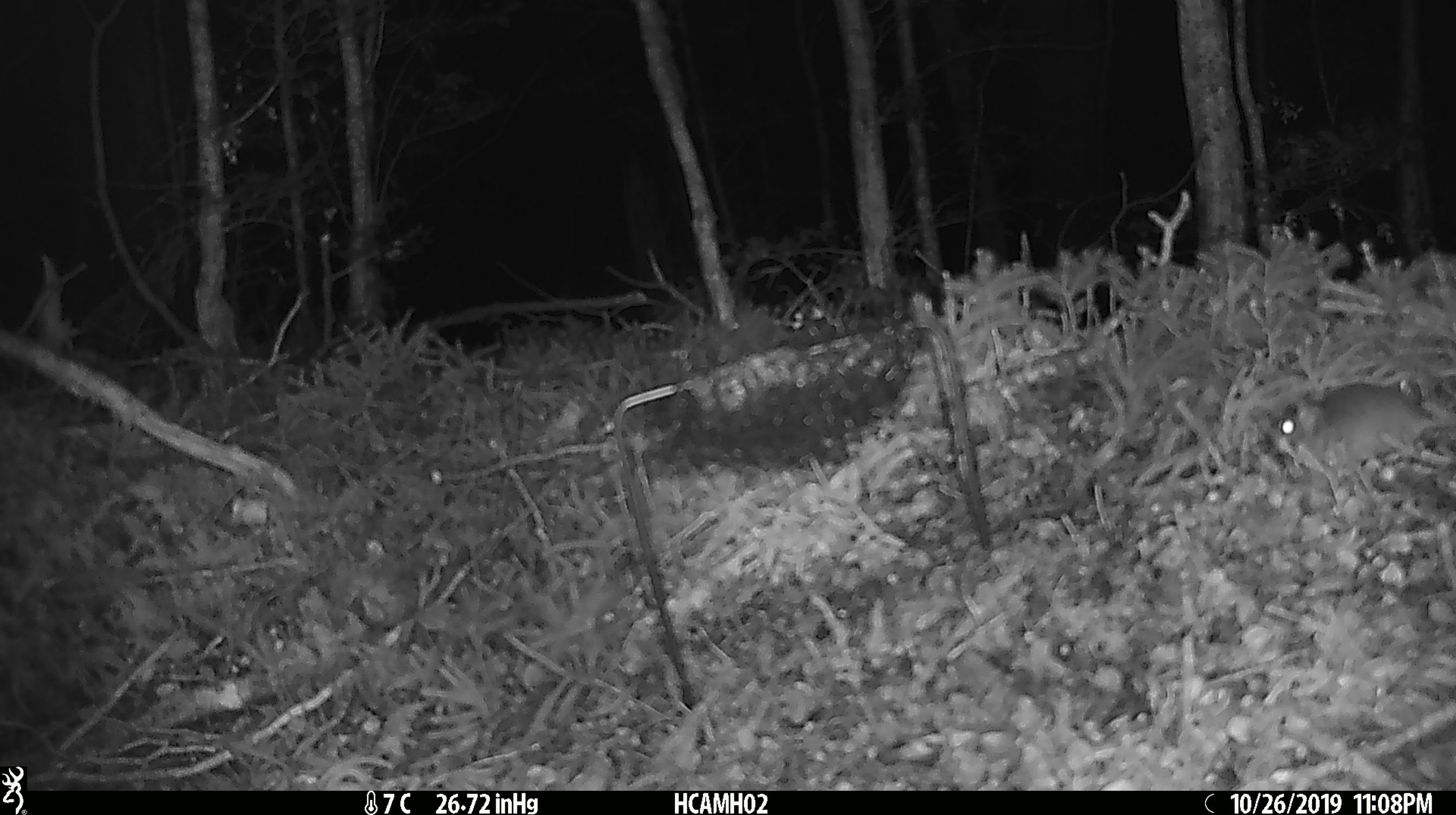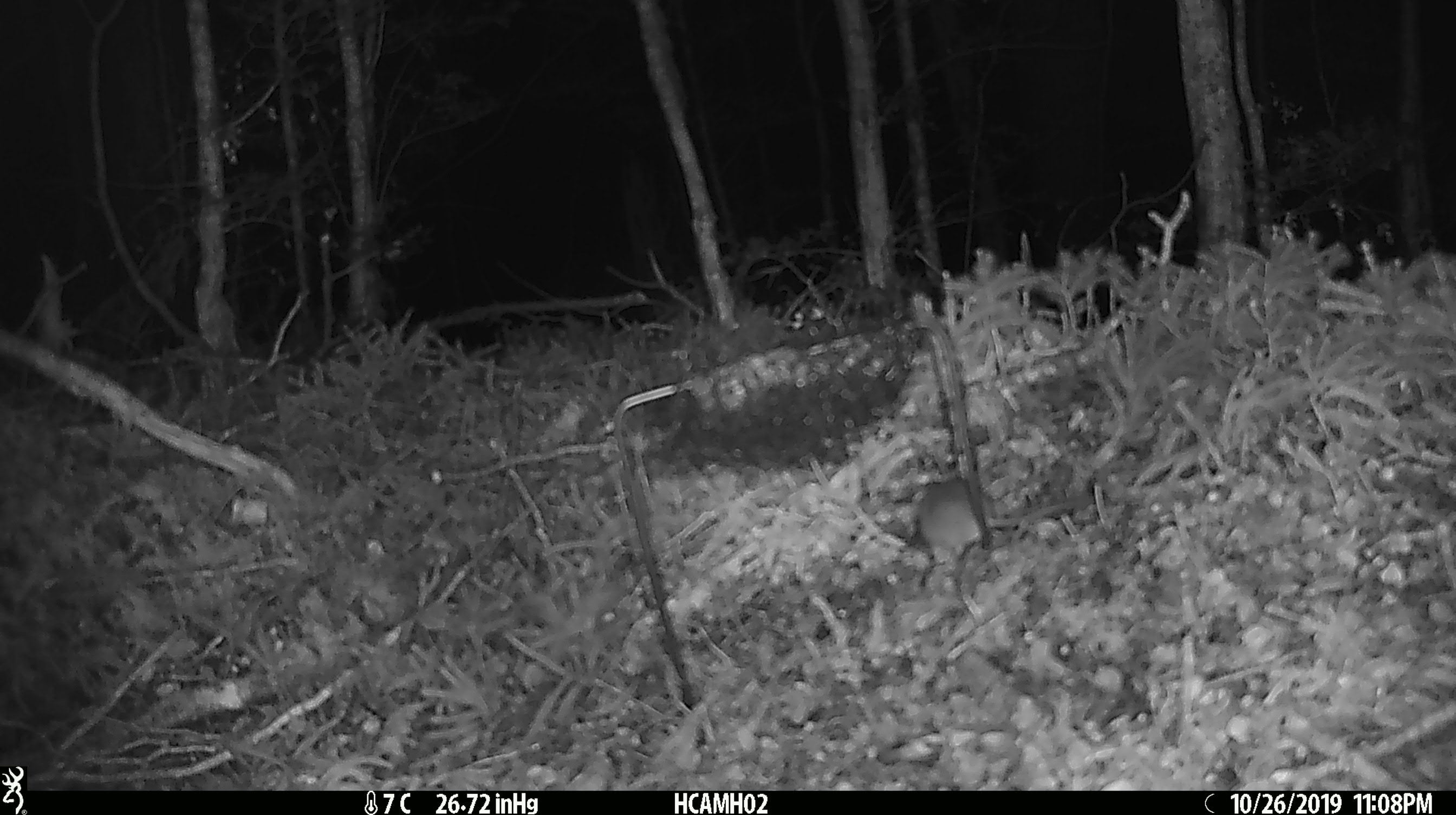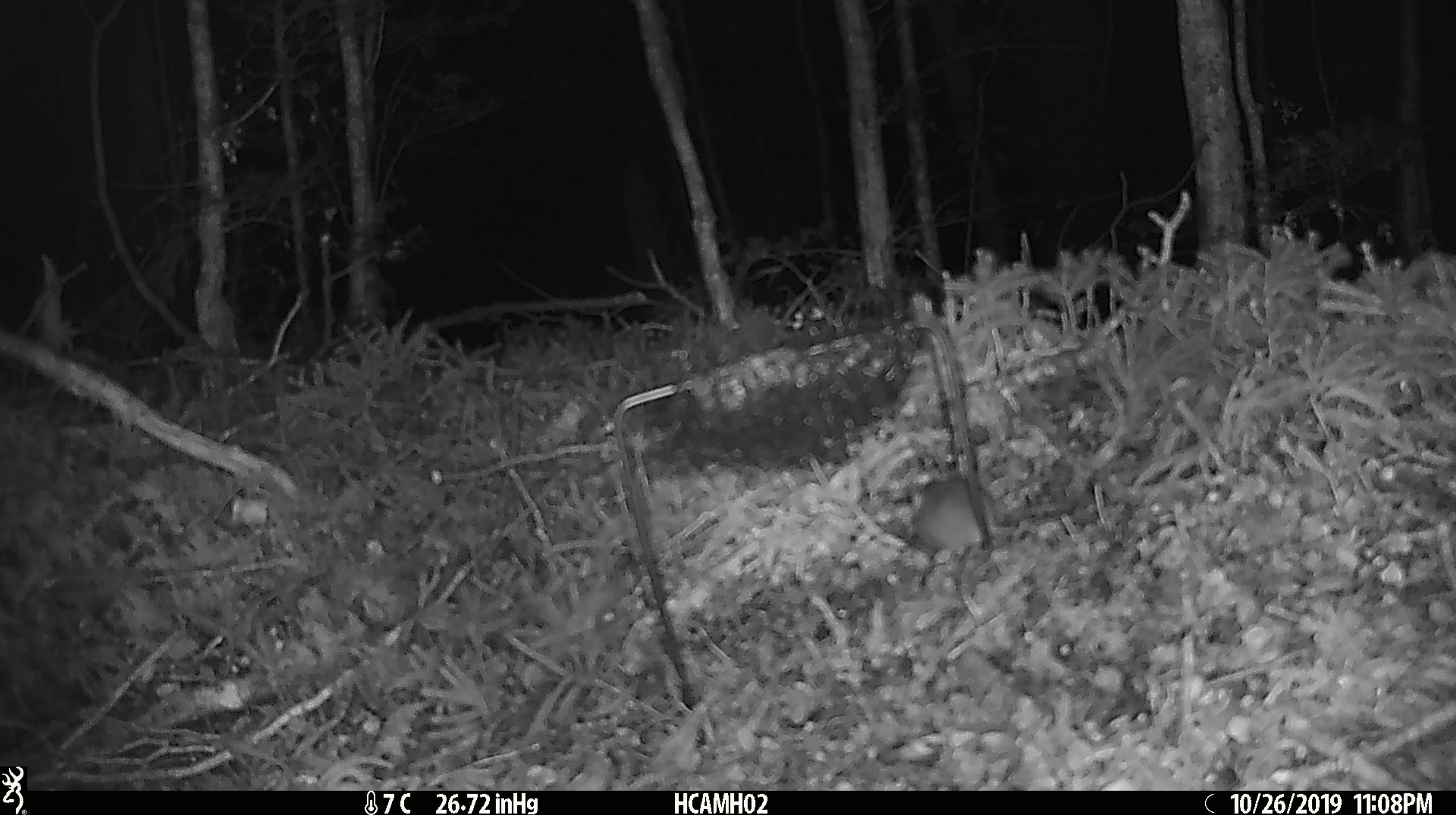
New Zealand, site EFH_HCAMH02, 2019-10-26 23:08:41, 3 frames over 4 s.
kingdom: Animalia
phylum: Chordata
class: Mammalia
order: Rodentia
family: Muridae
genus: Mus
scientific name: Mus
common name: mouse